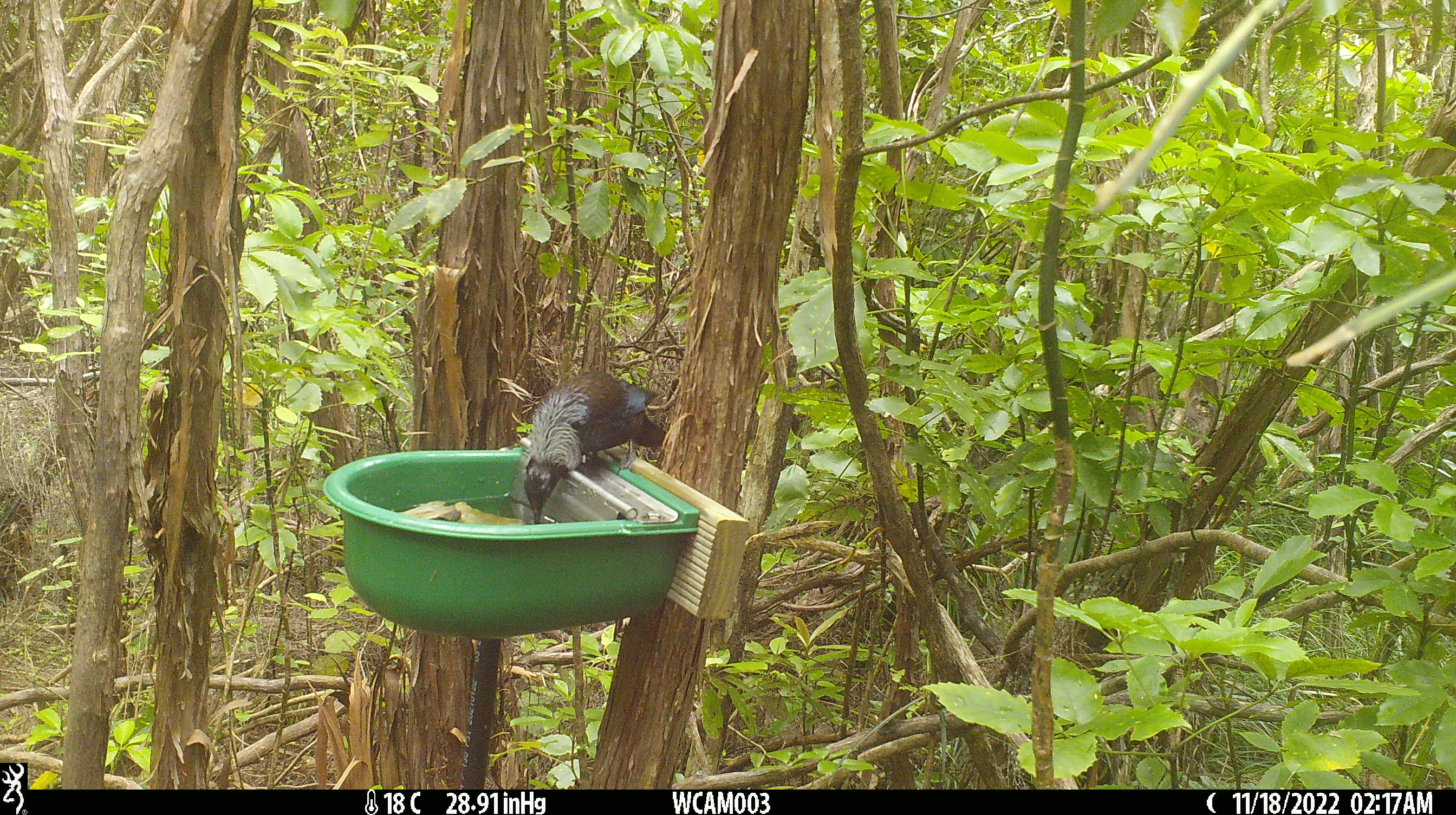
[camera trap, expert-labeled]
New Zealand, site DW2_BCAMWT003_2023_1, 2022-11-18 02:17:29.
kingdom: Animalia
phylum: Chordata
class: Aves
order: Passeriformes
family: Meliphagidae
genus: Prosthemadera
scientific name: Prosthemadera novaeseelandiae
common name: tui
Tui (Prosthemadera novaeseelandiae).